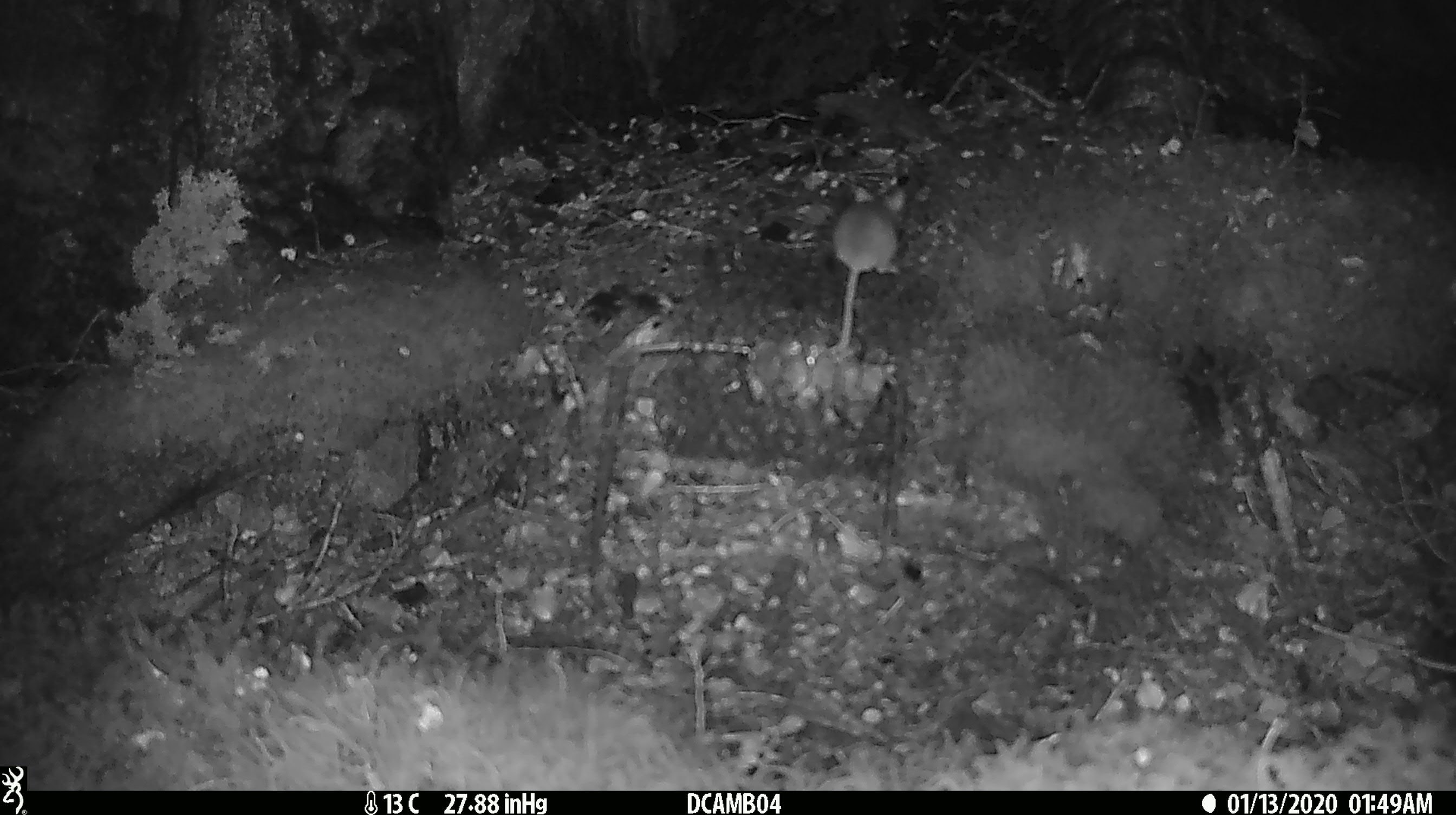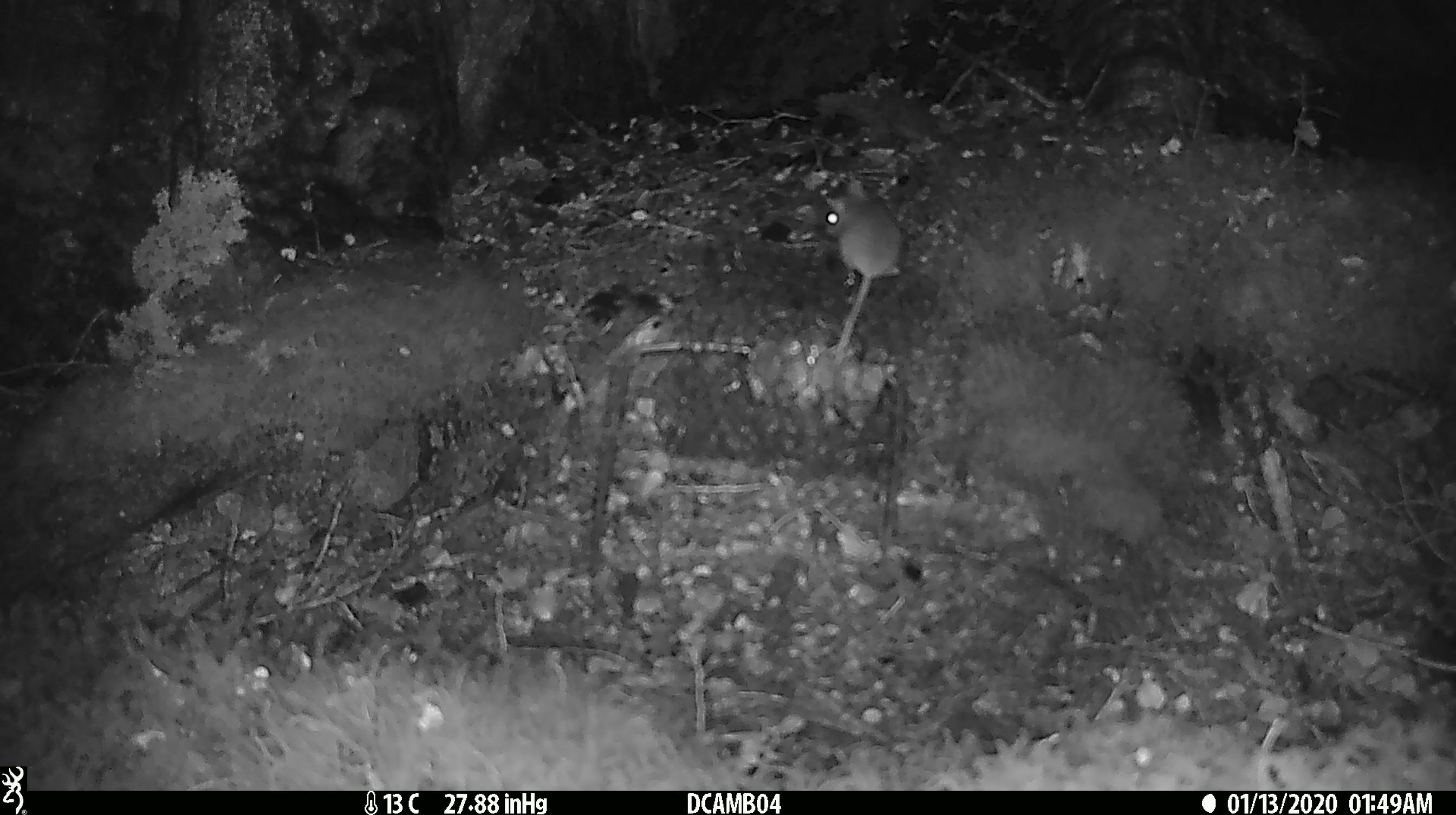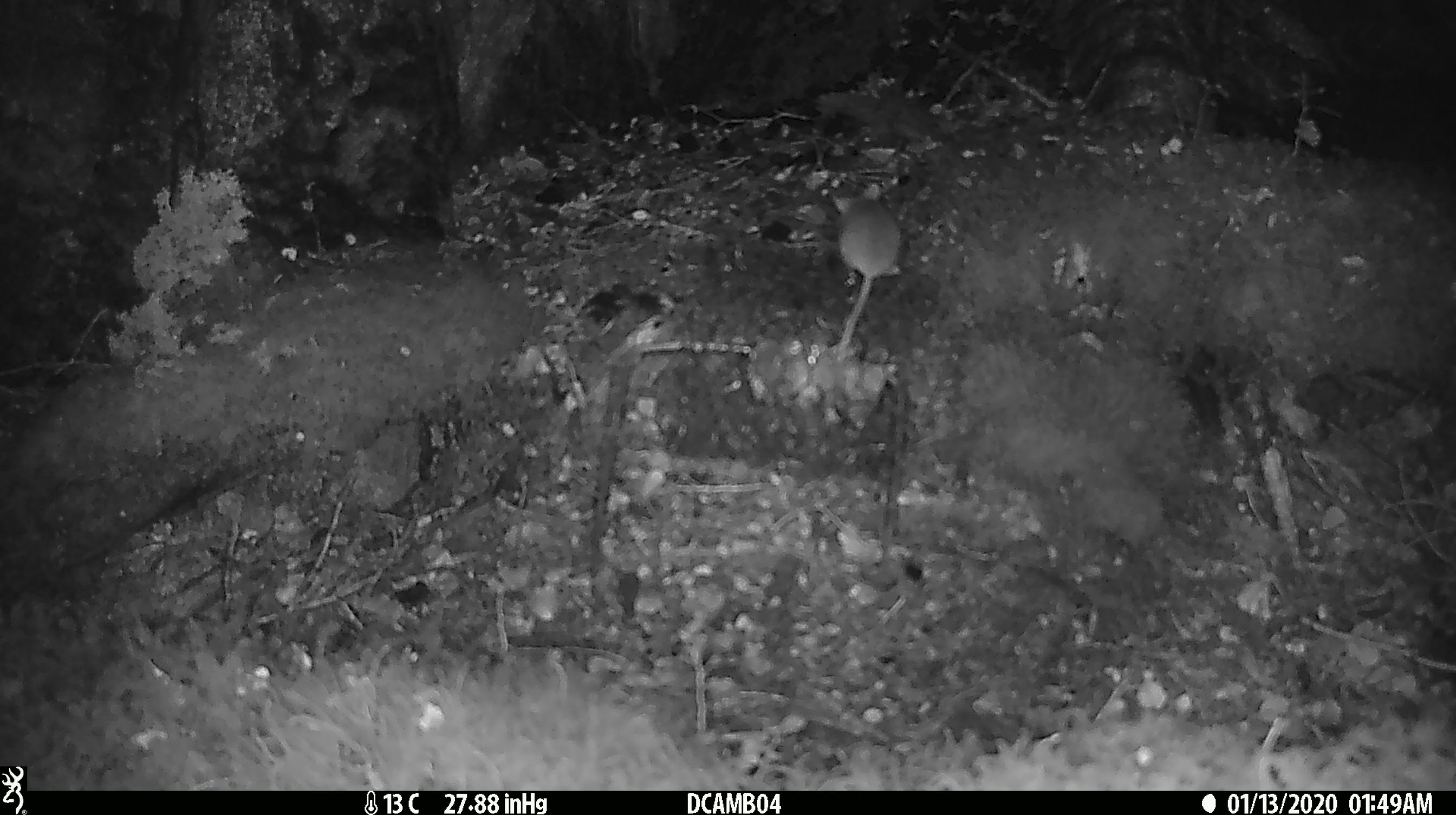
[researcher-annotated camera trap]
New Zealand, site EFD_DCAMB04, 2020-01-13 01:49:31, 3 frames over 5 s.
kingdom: Animalia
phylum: Chordata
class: Mammalia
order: Rodentia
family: Muridae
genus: Mus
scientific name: Mus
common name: mouse